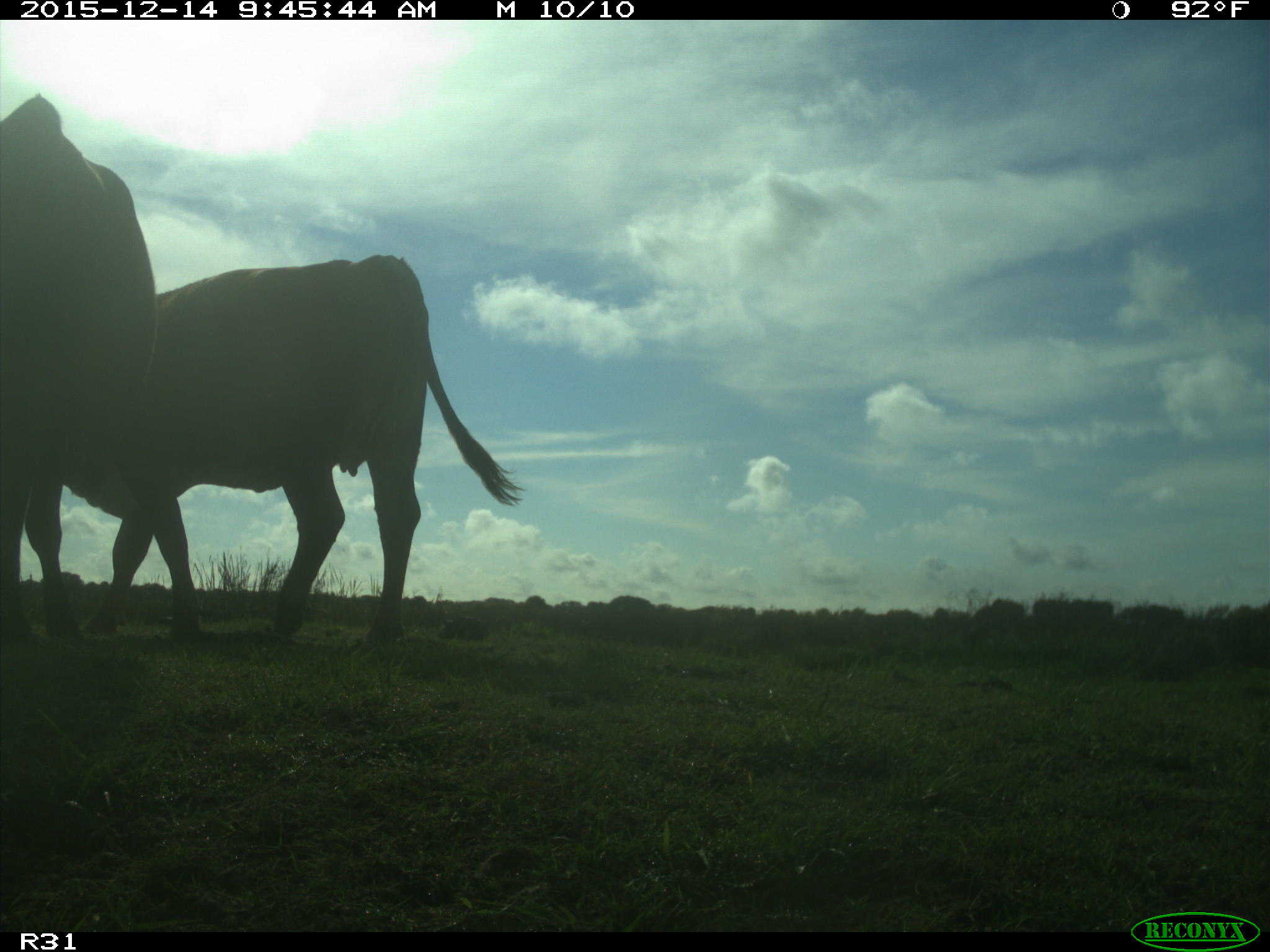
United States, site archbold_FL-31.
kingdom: Animalia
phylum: Chordata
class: Mammalia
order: Artiodactyla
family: Bovidae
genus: Bos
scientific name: Bos taurus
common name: domestic cow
Bos taurus (domestic cow).